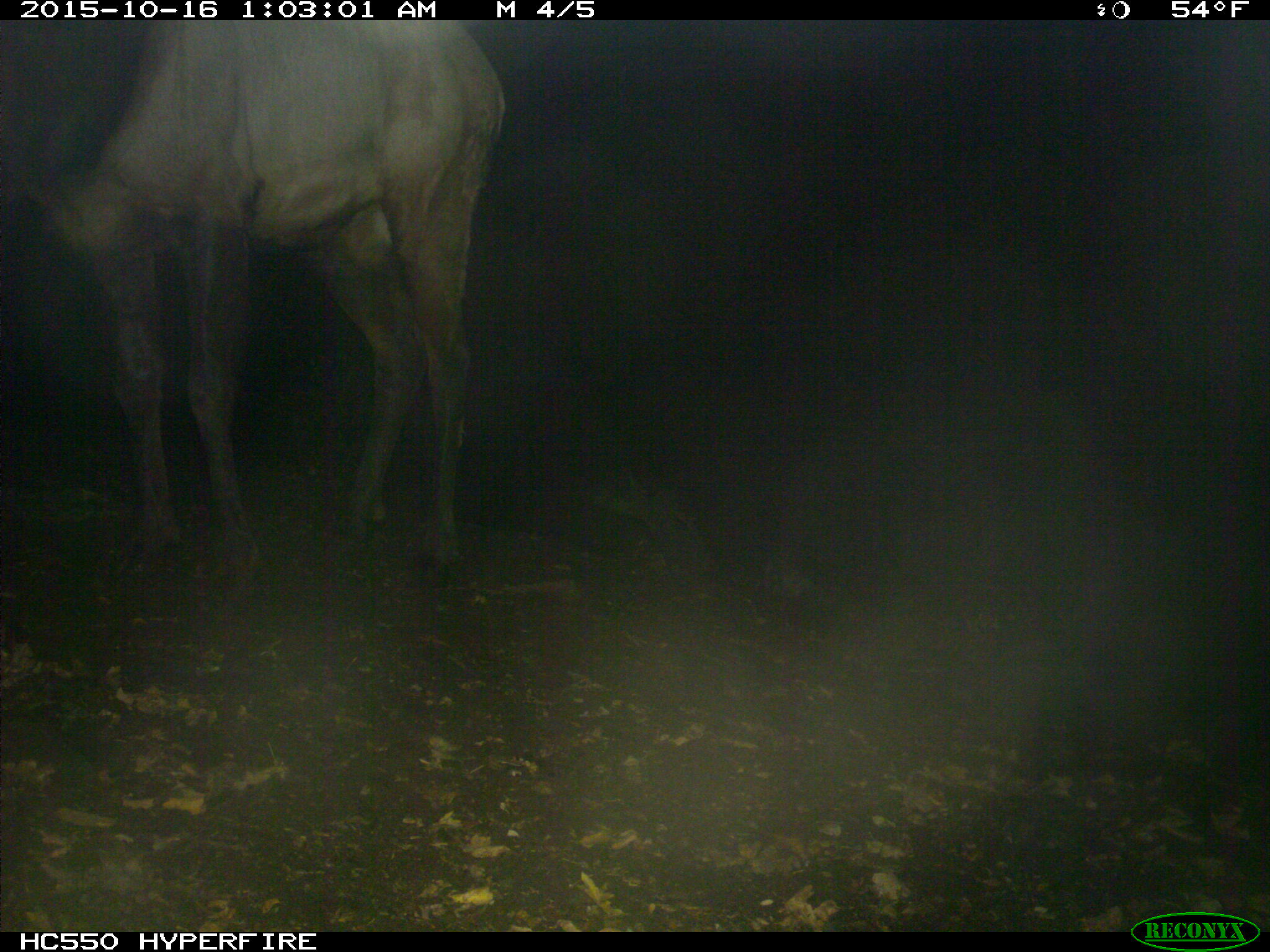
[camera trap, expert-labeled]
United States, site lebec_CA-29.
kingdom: Animalia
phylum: Chordata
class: Mammalia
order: Artiodactyla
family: Cervidae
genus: Cervus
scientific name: Cervus canadensis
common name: elk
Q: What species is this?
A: Cervus canadensis (elk).